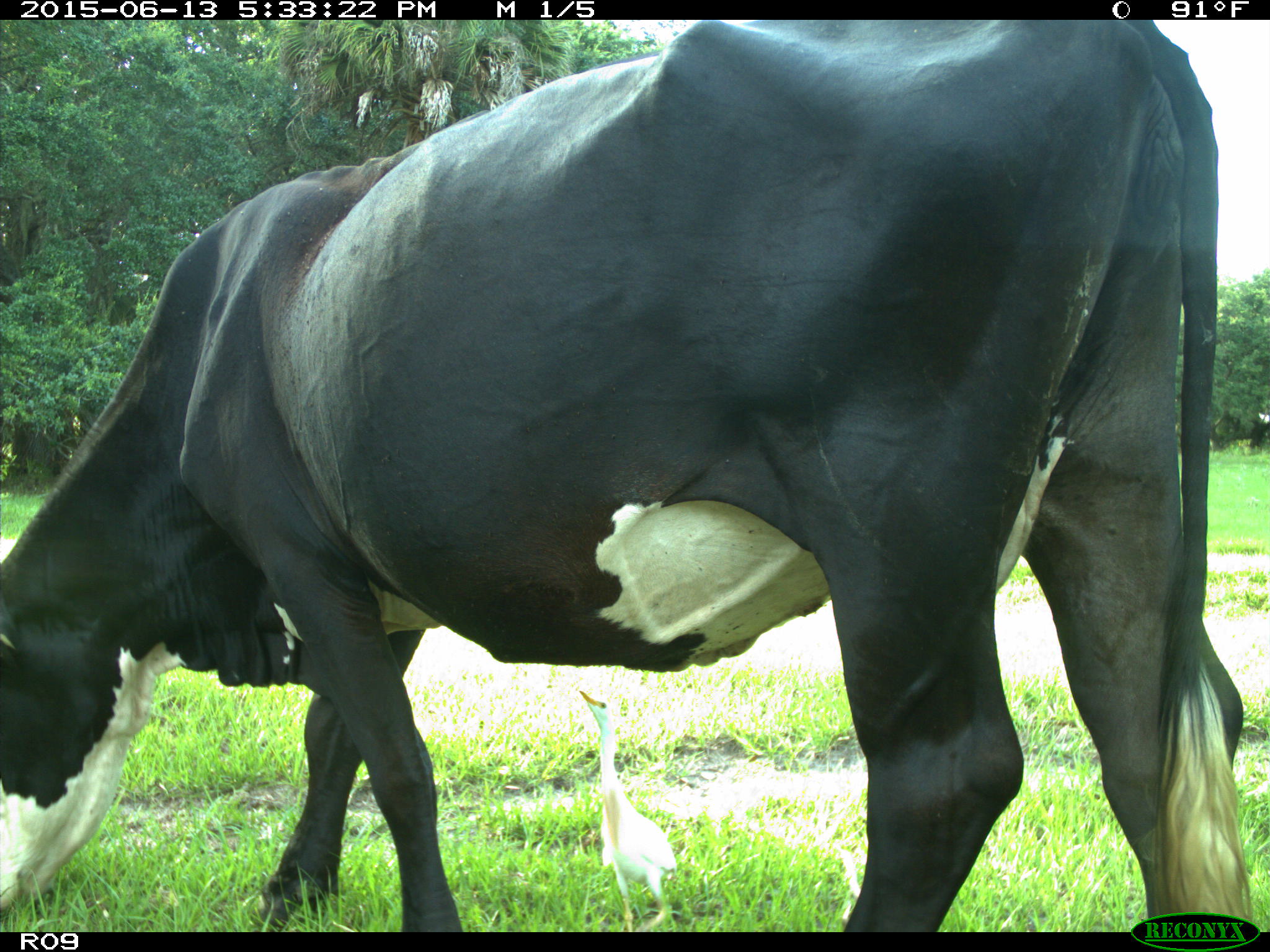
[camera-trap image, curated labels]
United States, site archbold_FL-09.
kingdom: Animalia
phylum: Chordata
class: Mammalia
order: Artiodactyla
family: Bovidae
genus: Bos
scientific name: Bos taurus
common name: domestic cow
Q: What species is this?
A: Bos taurus (domestic cow).